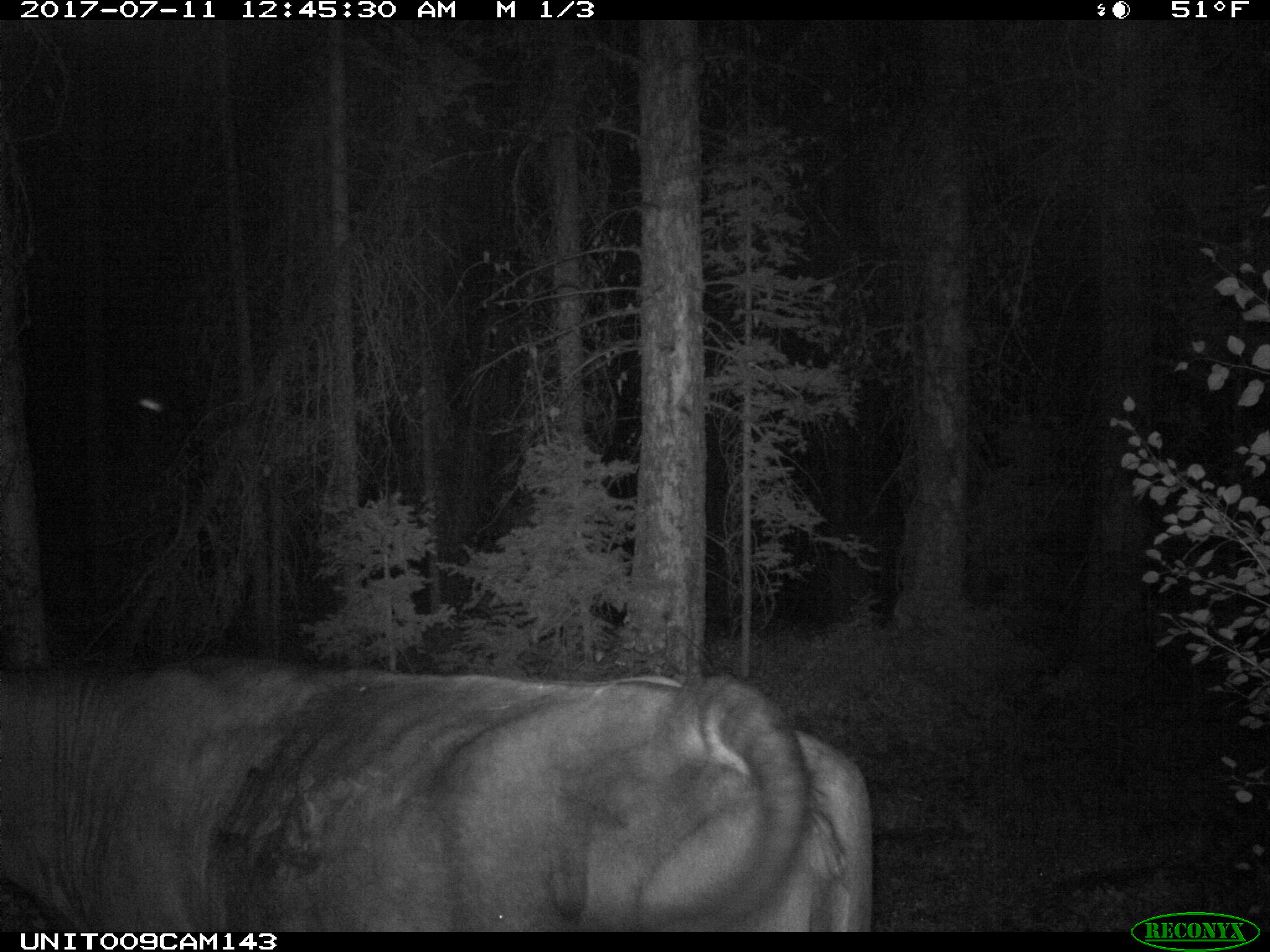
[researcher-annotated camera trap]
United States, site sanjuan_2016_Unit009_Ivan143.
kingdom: Animalia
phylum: Chordata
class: Mammalia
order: Artiodactyla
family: Bovidae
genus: Bos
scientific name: Bos taurus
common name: domestic cow